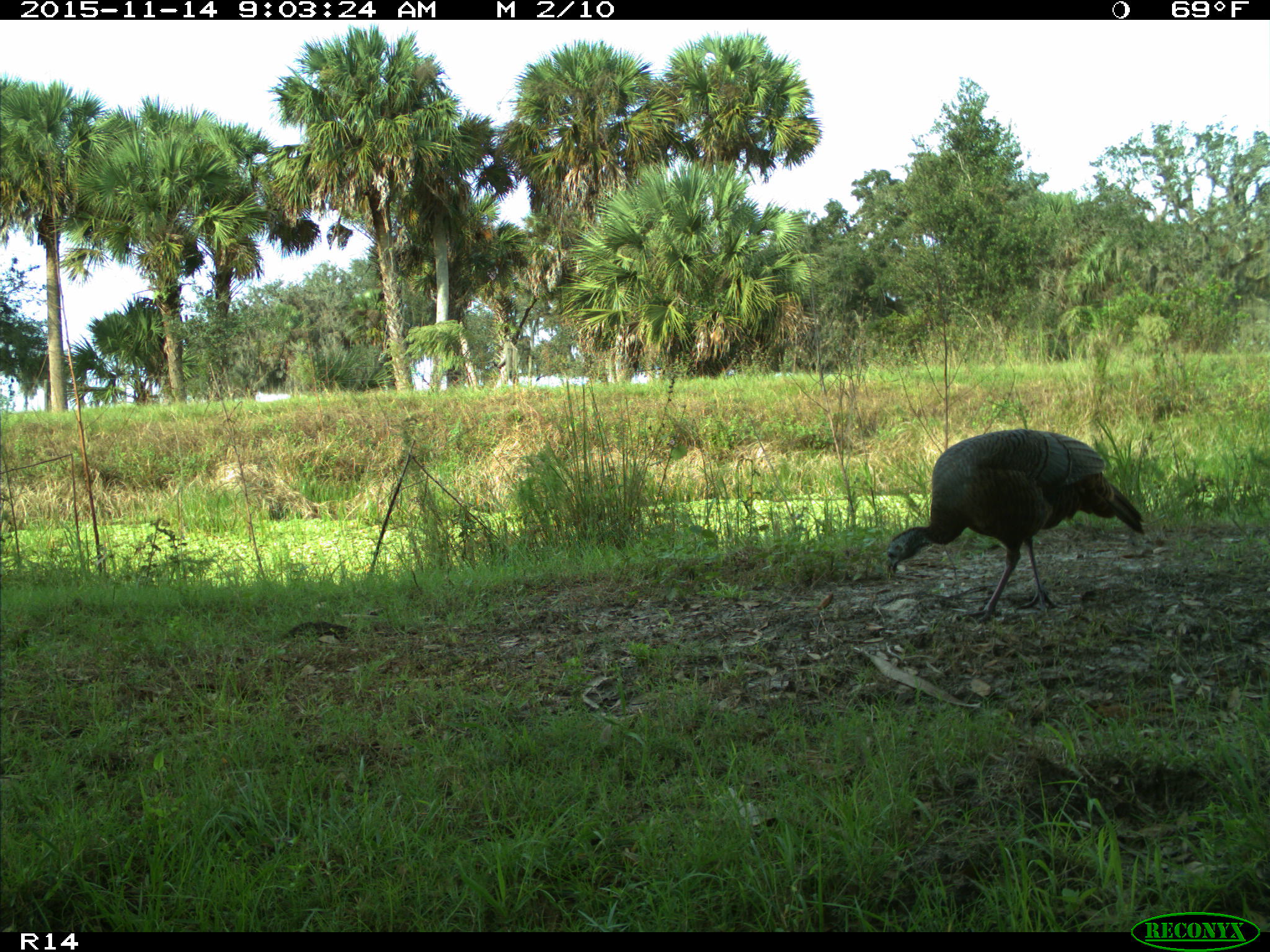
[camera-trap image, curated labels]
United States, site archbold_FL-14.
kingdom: Animalia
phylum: Chordata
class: Aves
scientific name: Aves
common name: birds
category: unidentified bird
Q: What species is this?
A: Unidentified bird (birds) (Aves).